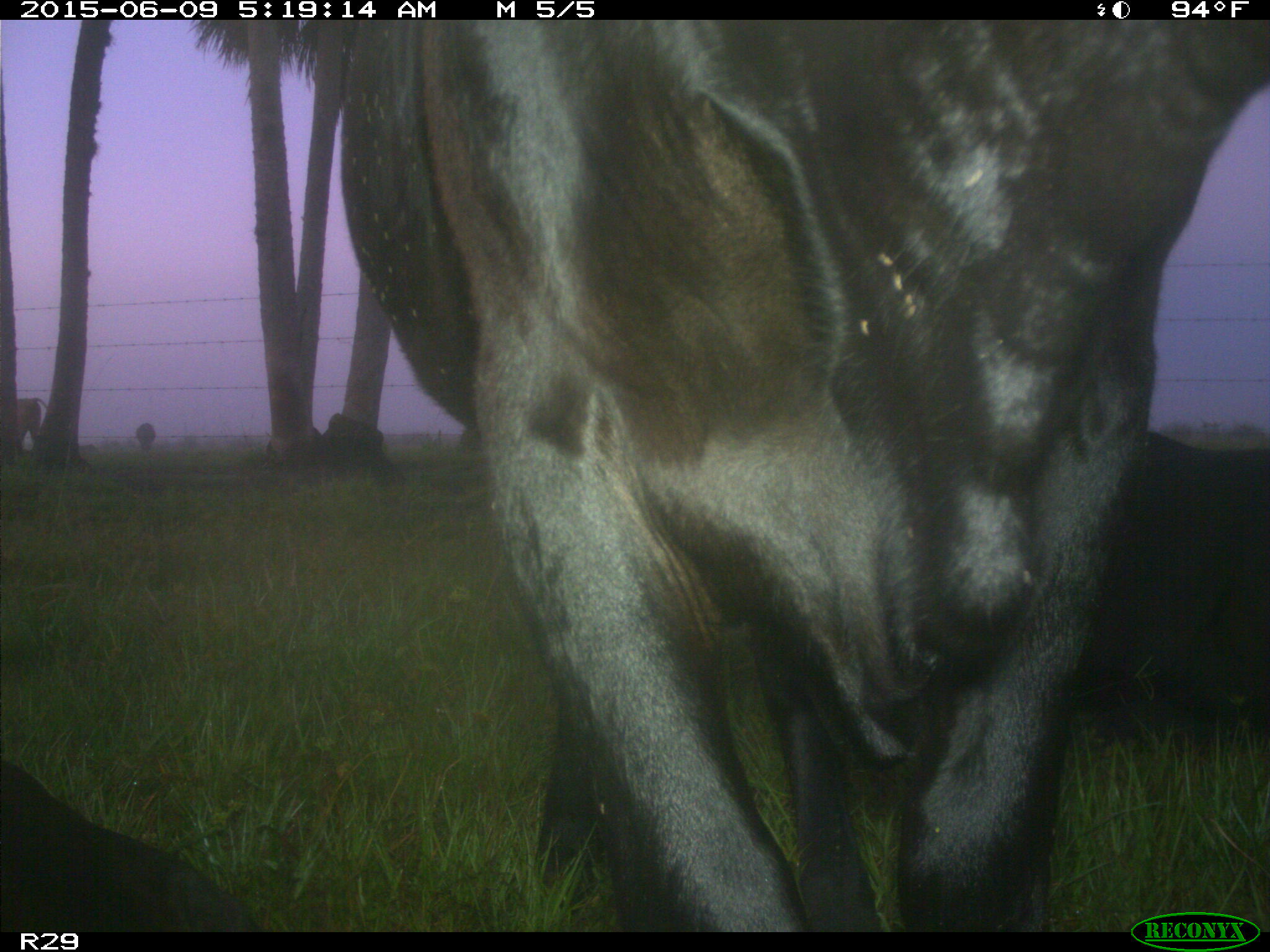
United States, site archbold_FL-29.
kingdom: Animalia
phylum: Chordata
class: Mammalia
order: Artiodactyla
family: Bovidae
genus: Bos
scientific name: Bos taurus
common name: domestic cow